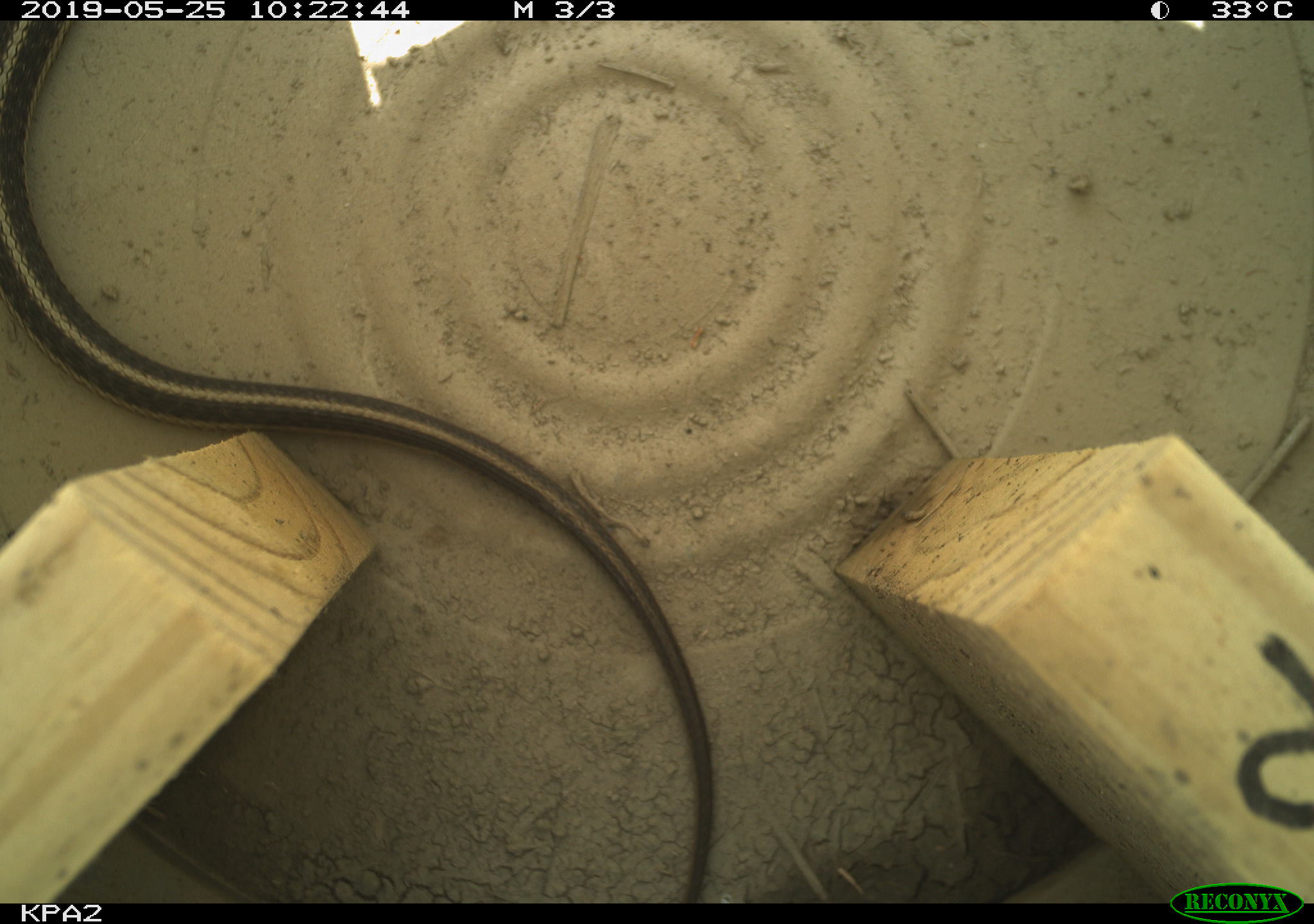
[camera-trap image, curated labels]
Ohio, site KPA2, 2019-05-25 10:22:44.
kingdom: Animalia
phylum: Chordata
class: Reptilia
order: Squamata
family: Colubridae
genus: Thamnophis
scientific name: Thamnophis sirtalis sirtalis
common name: eastern gartersnake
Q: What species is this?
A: Eastern gartersnake (Thamnophis sirtalis sirtalis).